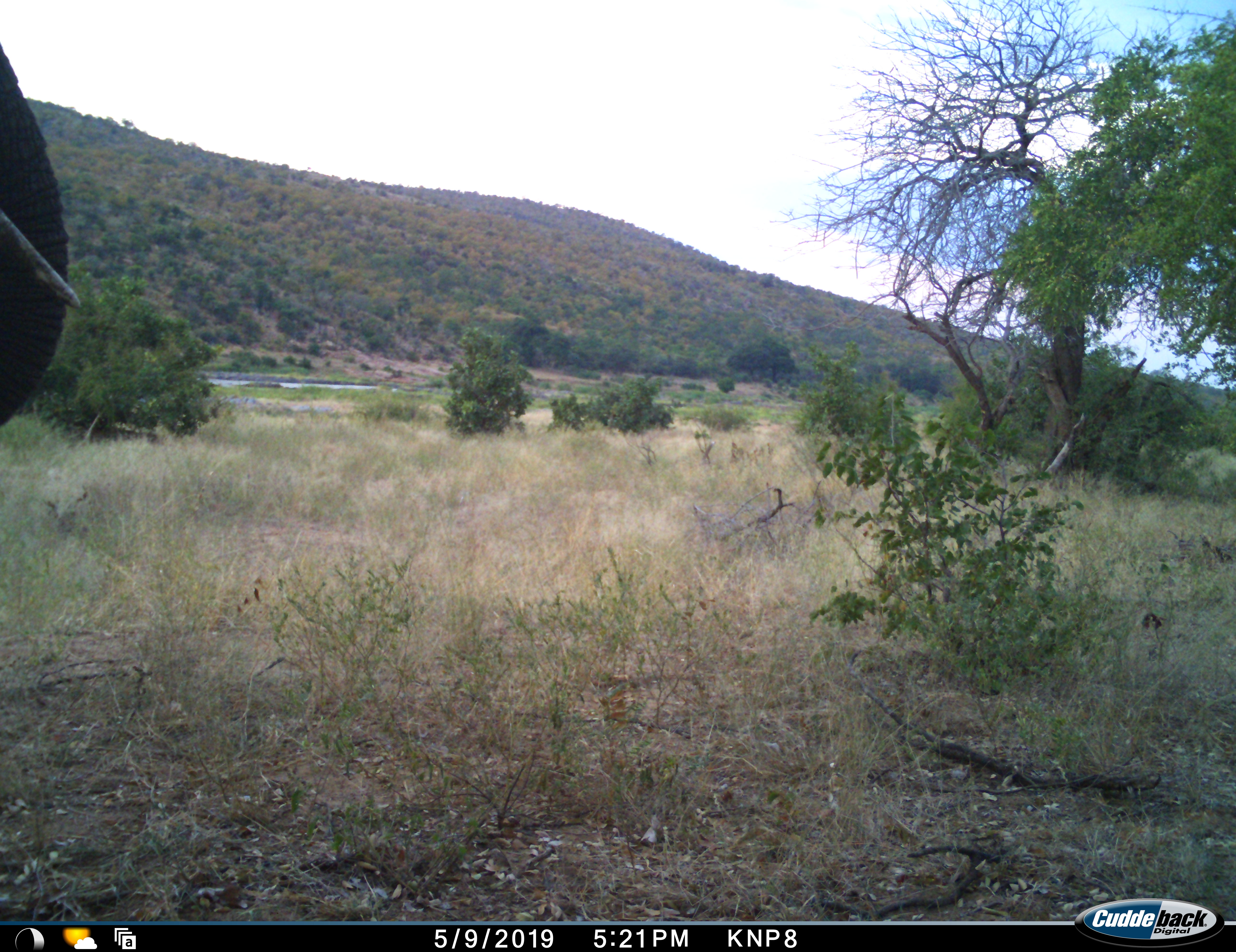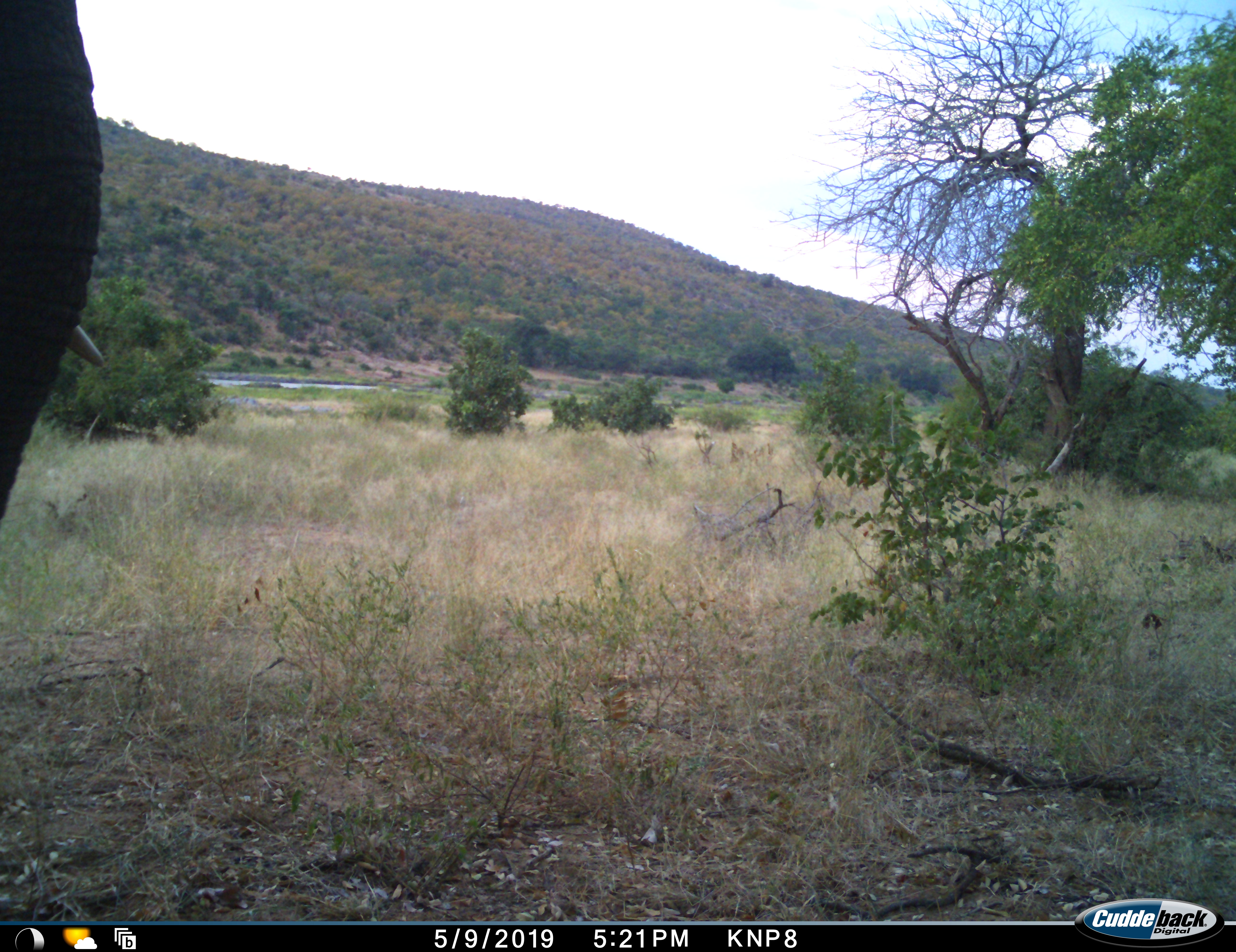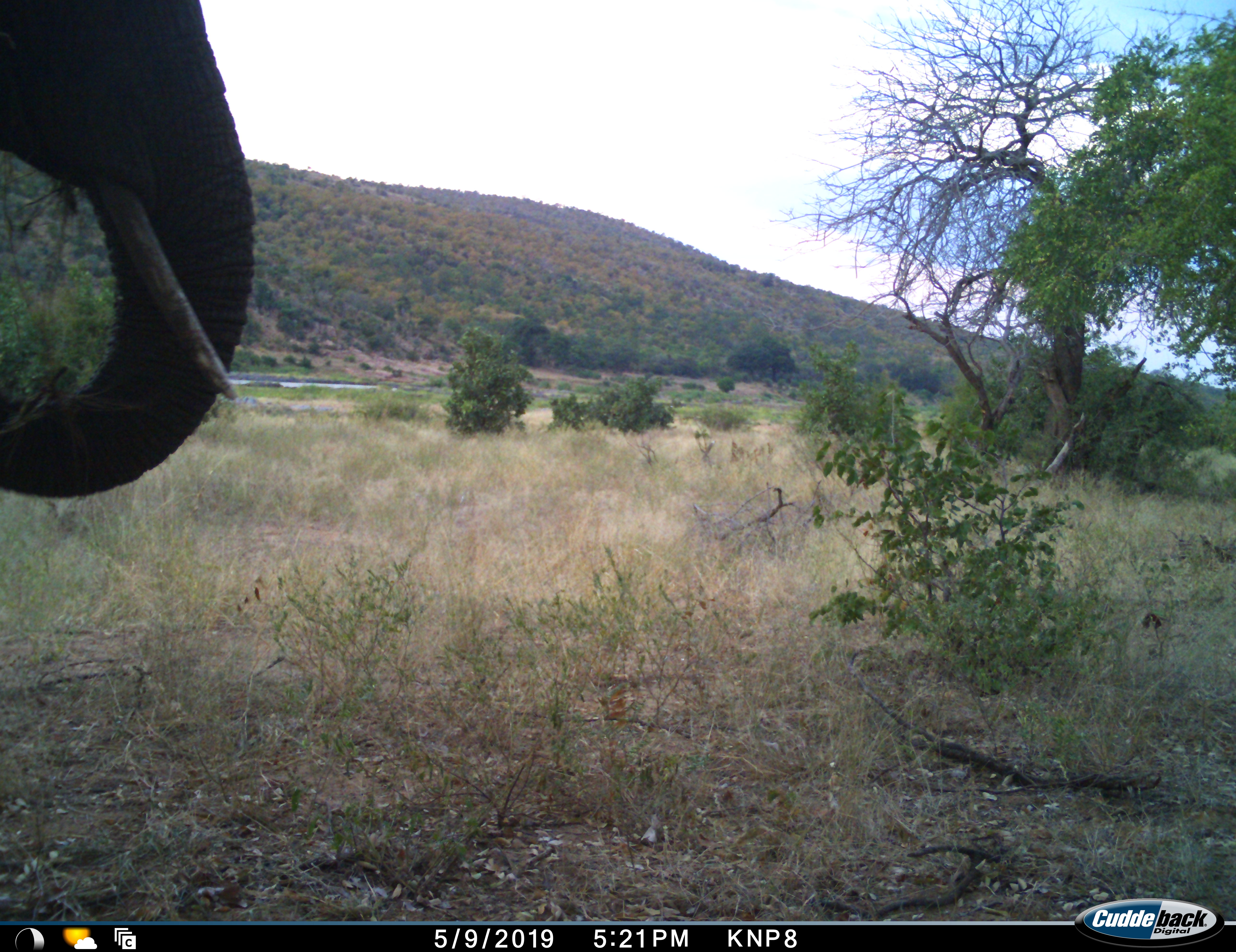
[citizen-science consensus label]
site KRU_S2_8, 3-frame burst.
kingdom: Animalia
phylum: Chordata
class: Mammalia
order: Proboscidea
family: Elephantidae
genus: Loxodonta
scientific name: Loxodonta africana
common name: african bush elephant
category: elephant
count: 1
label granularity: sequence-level